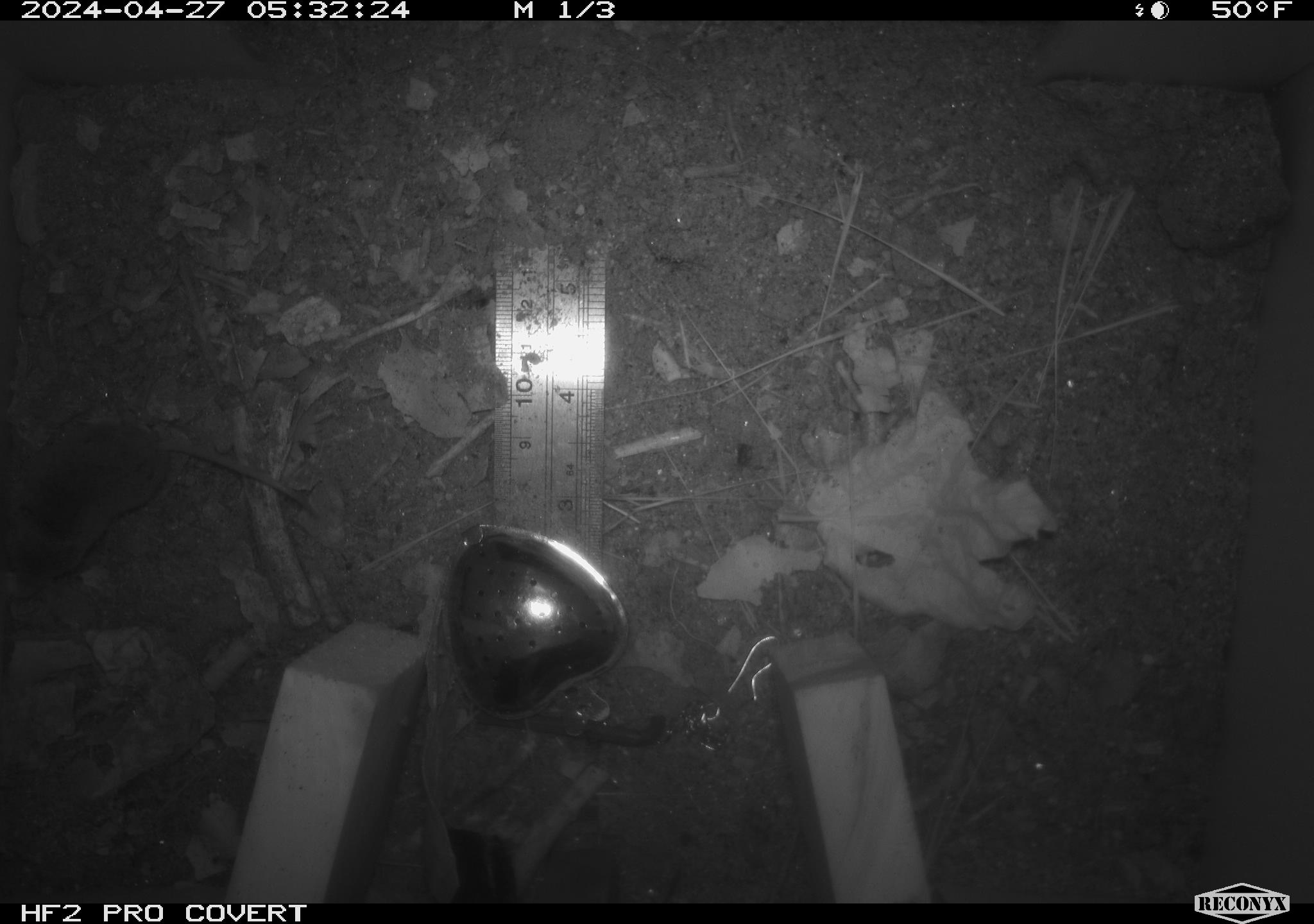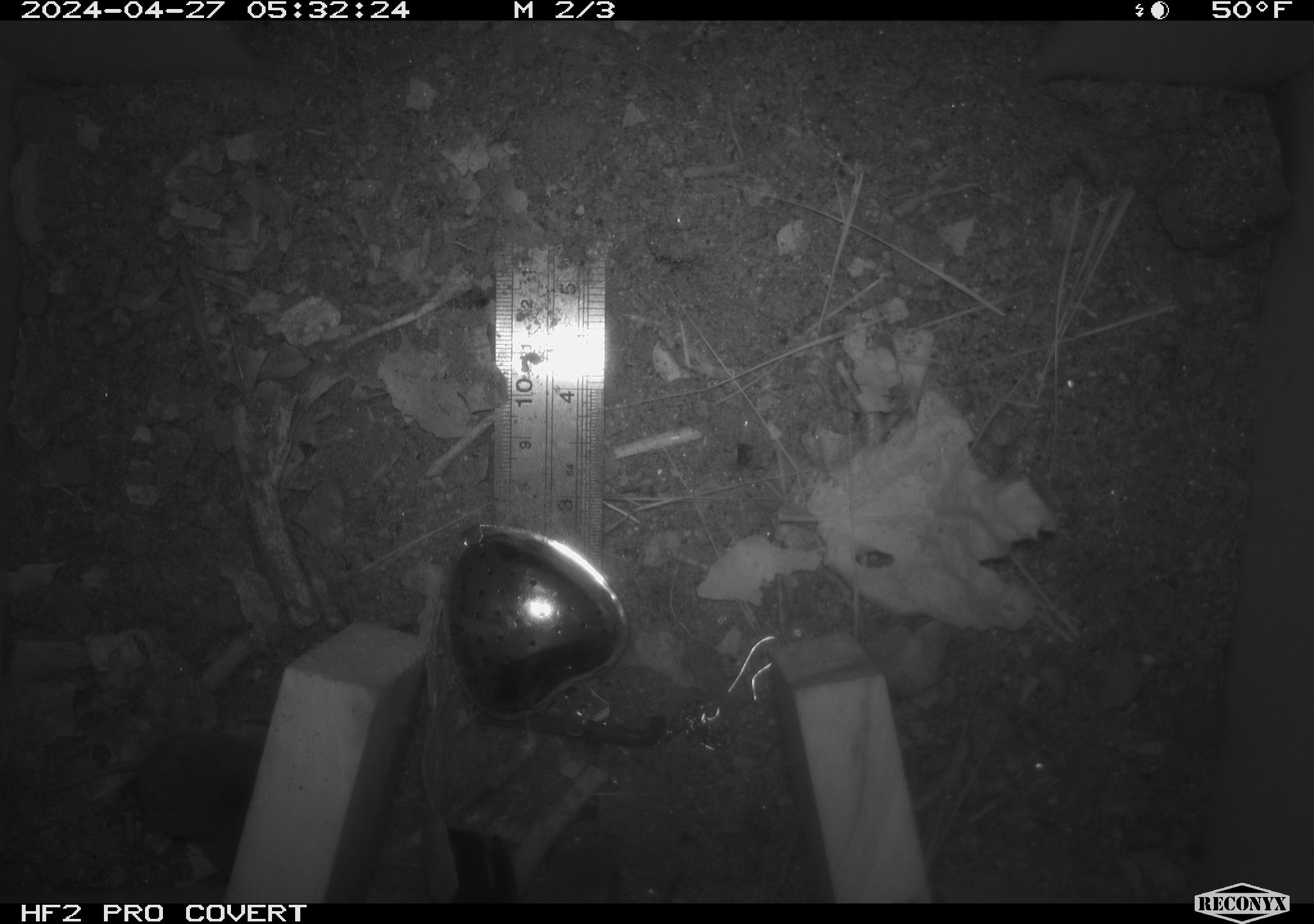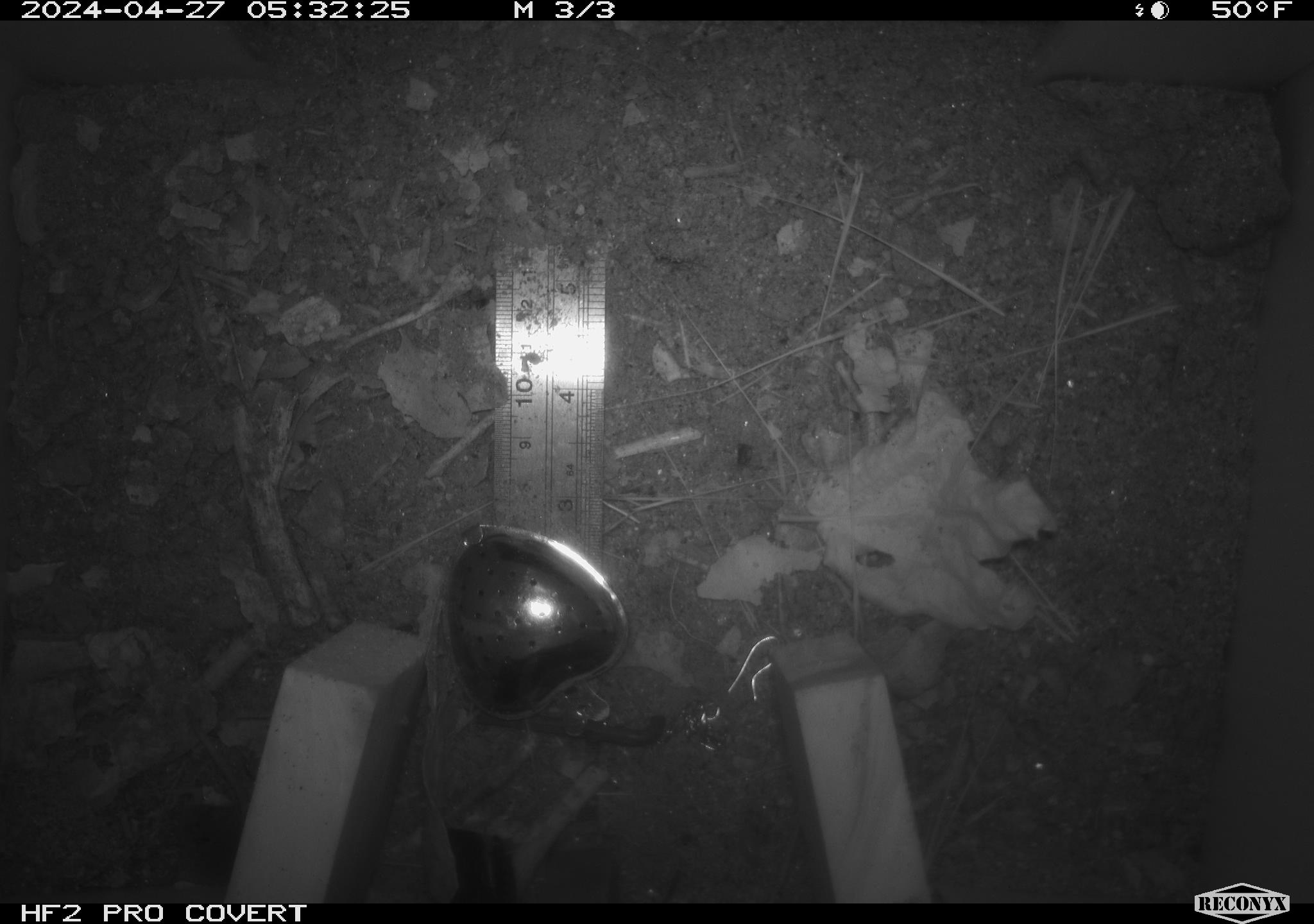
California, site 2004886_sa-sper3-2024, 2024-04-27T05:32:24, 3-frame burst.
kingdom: Animalia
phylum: Chordata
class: Mammalia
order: Eulipotyphla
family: Soricidae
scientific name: Soricidae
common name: shrews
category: soricidae family